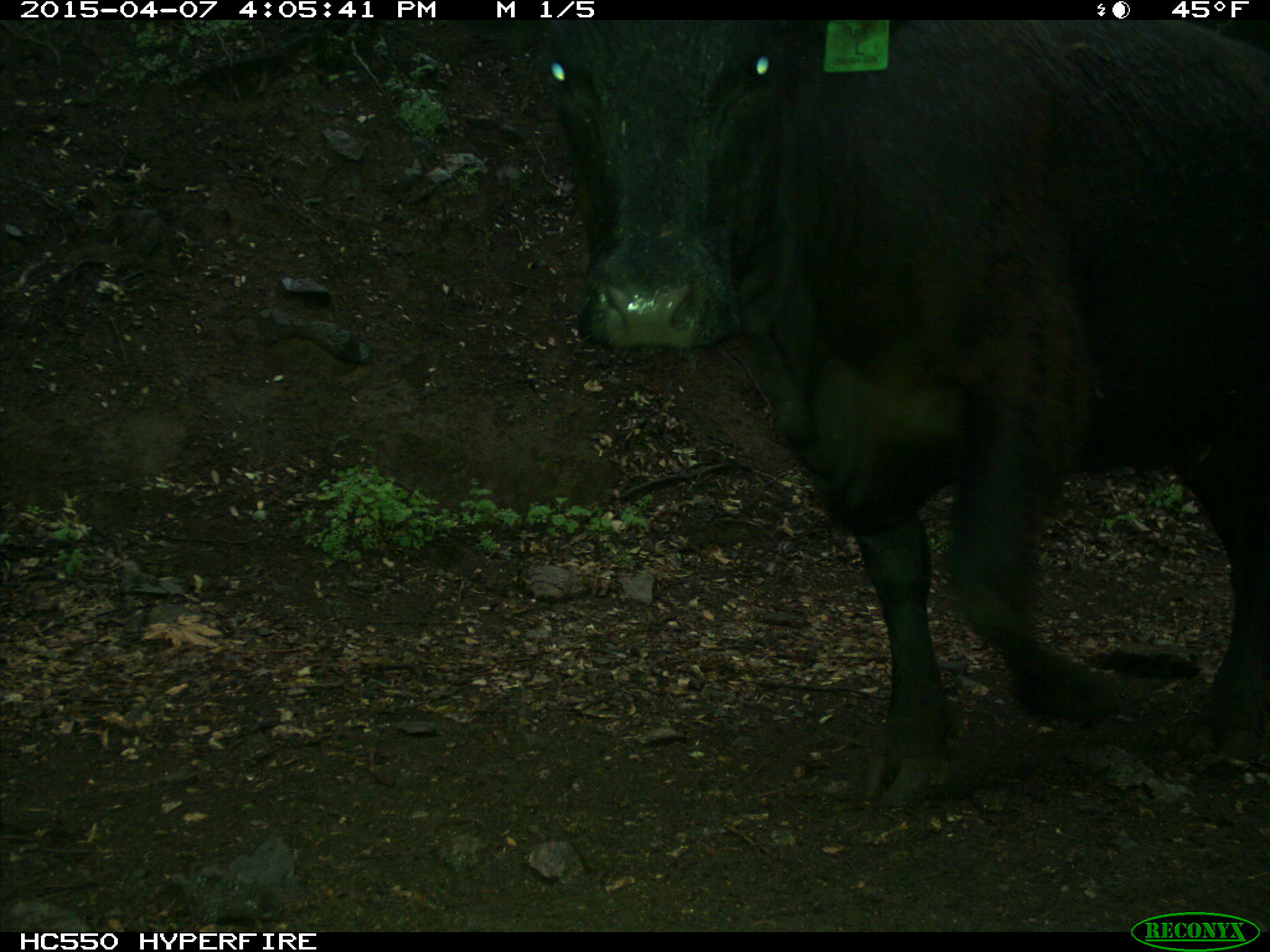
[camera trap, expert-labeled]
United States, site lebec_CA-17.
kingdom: Animalia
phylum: Chordata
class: Mammalia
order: Artiodactyla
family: Bovidae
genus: Bos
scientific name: Bos taurus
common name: domestic cow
Bos taurus (domestic cow).